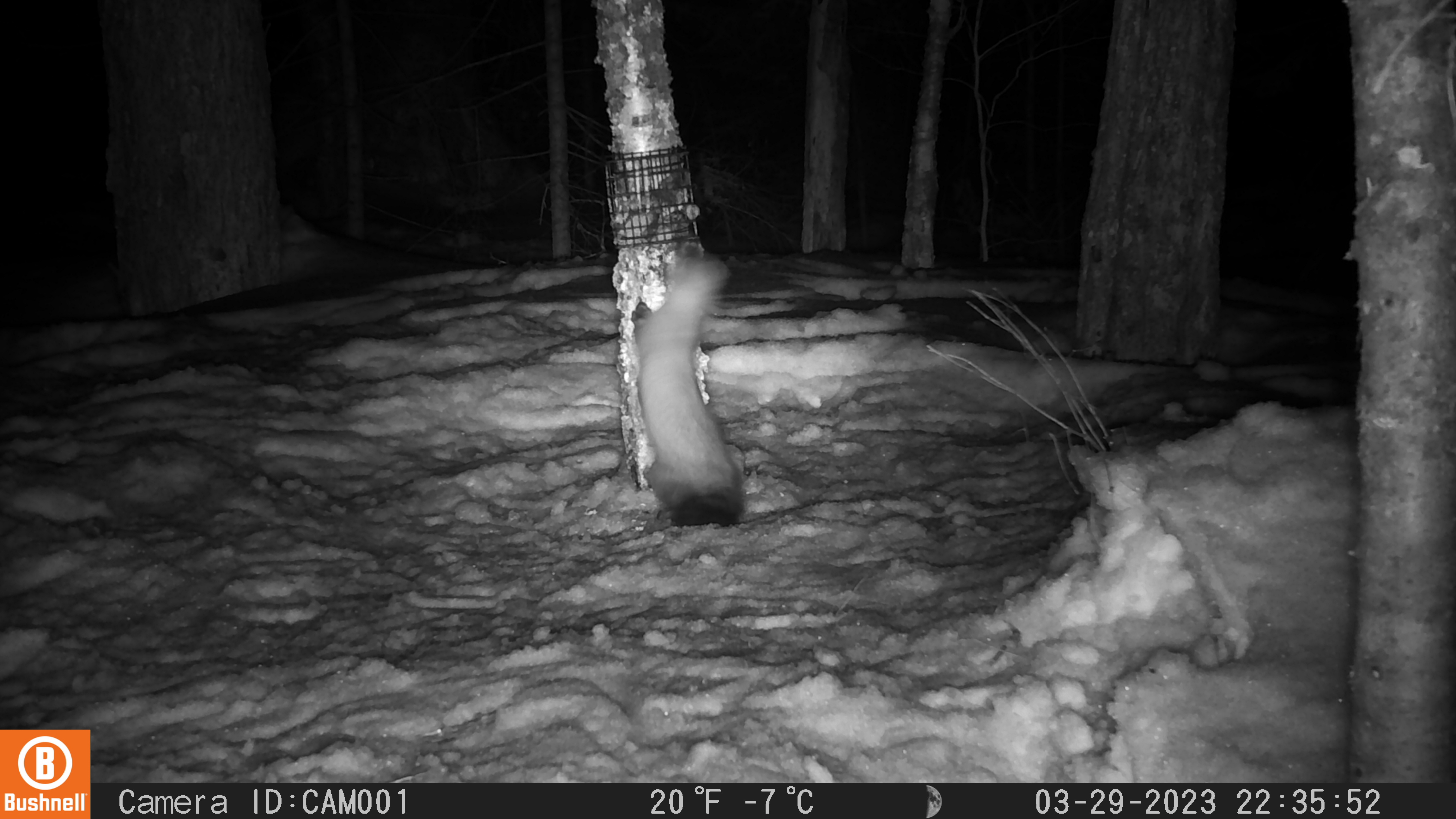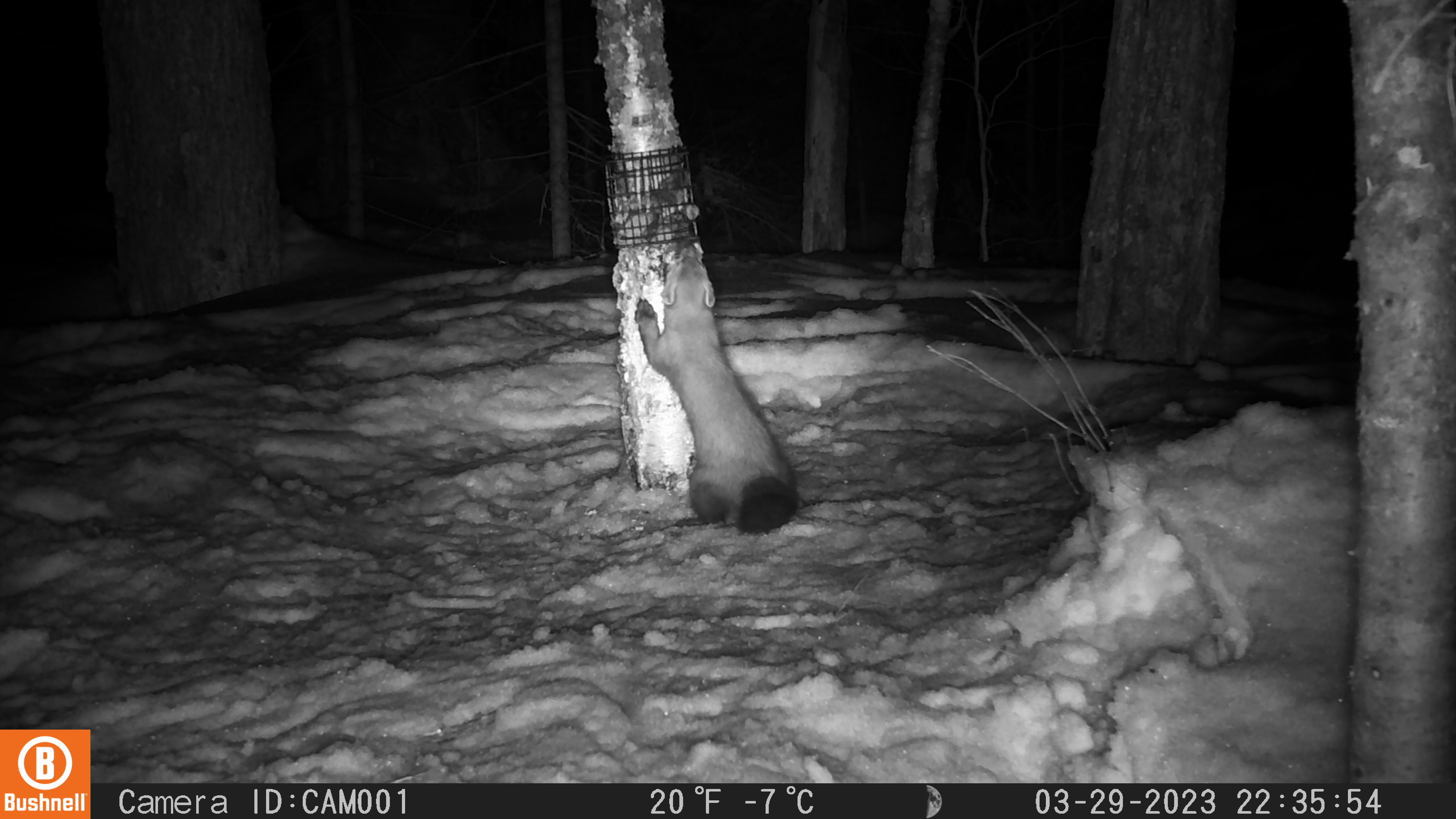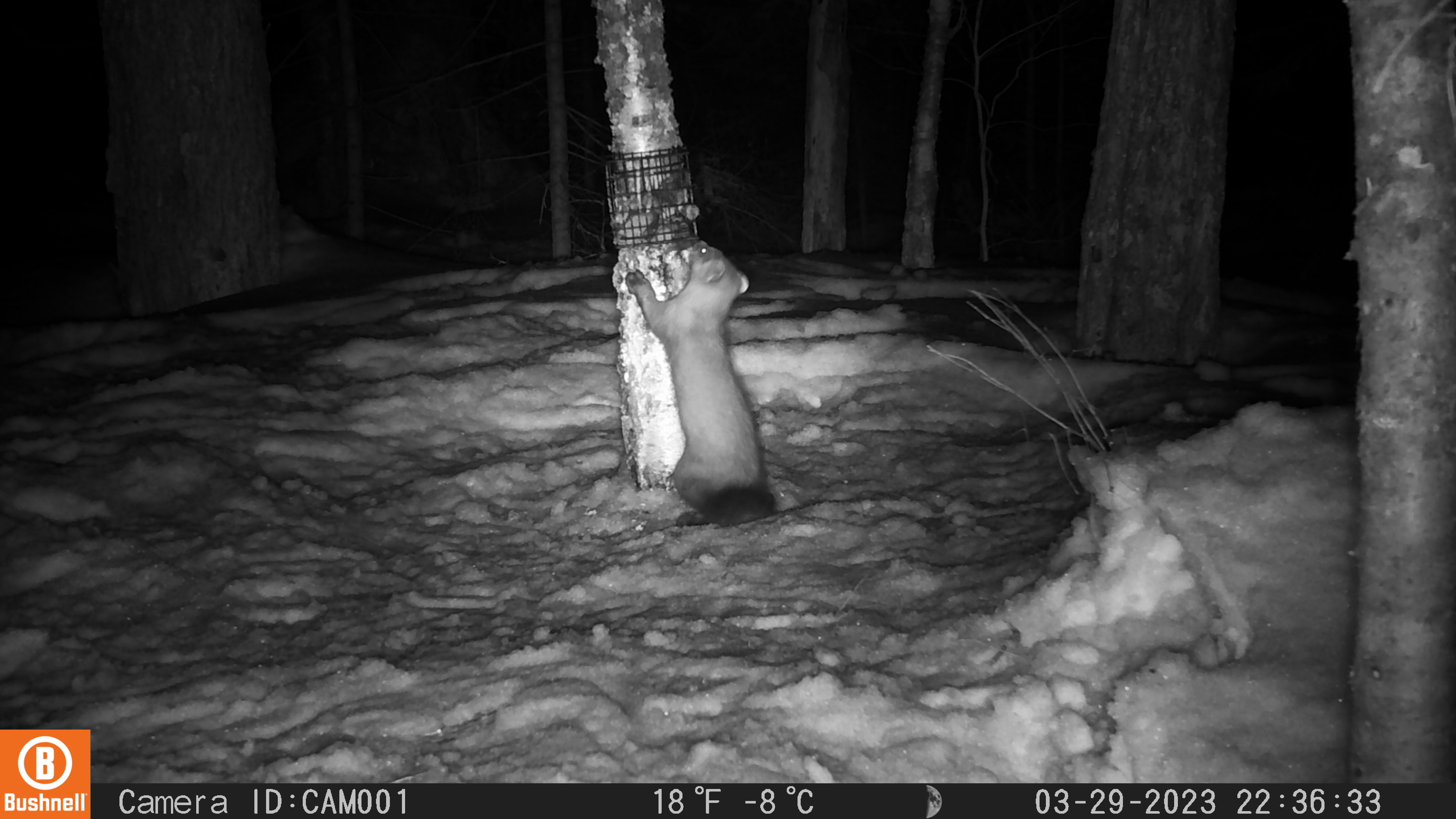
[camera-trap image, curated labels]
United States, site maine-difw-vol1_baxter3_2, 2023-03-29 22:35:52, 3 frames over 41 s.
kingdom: Animalia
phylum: Chordata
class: Mammalia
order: Carnivora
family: Mustelidae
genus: Martes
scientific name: Martes americana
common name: american marten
American marten (Martes americana).